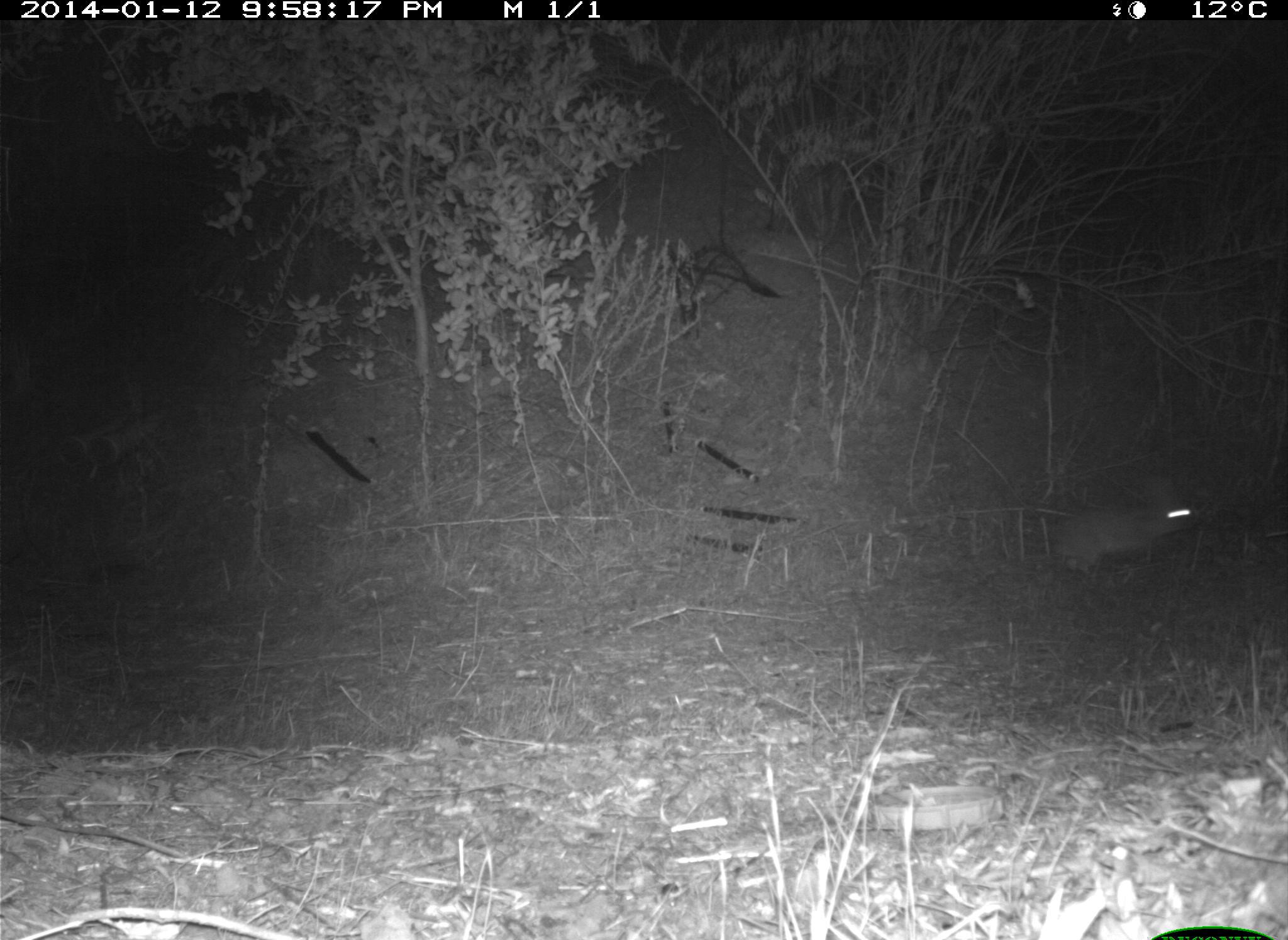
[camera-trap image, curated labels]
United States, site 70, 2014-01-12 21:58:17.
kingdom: Animalia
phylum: Chordata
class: Mammalia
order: Lagomorpha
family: Leporidae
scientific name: Leporidae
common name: rabbits and hares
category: rabbit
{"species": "rabbit (rabbits and hares) (Leporidae)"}